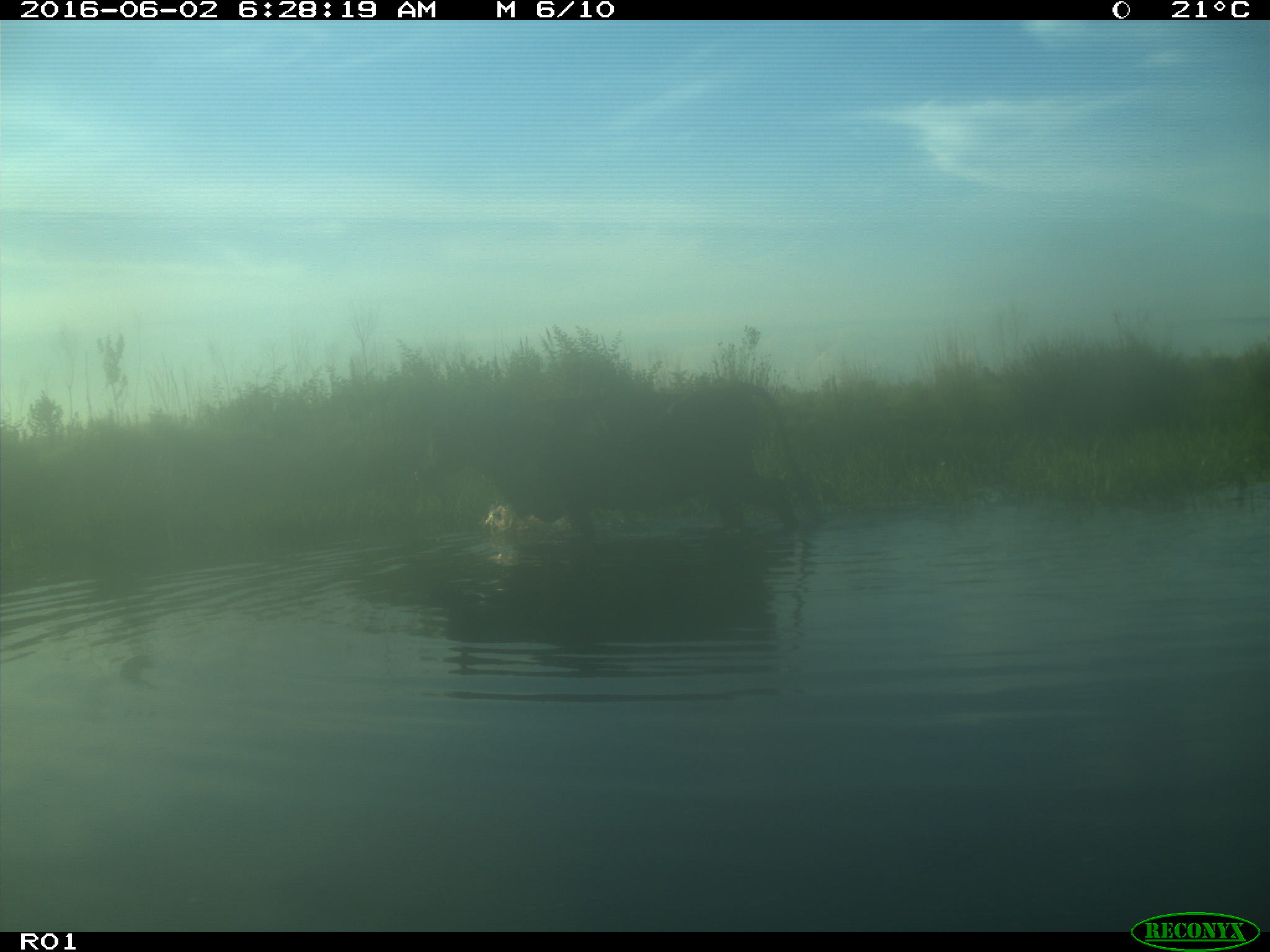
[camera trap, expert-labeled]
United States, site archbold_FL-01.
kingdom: Animalia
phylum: Chordata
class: Mammalia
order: Artiodactyla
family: Bovidae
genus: Bos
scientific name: Bos taurus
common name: domestic cow